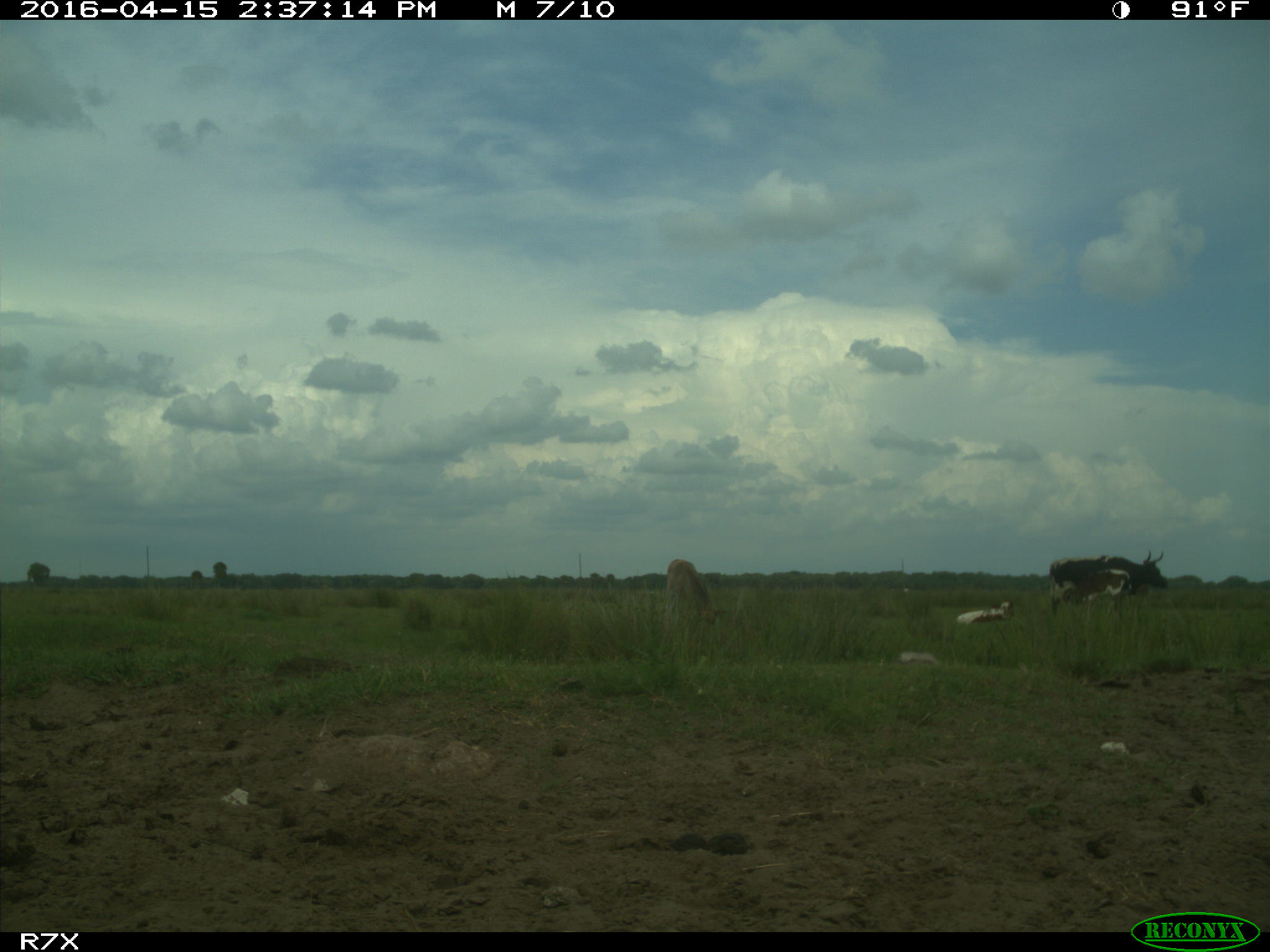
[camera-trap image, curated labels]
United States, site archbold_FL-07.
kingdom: Animalia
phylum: Chordata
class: Mammalia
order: Artiodactyla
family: Bovidae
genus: Bos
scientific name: Bos taurus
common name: domestic cow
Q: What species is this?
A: Bos taurus (domestic cow).